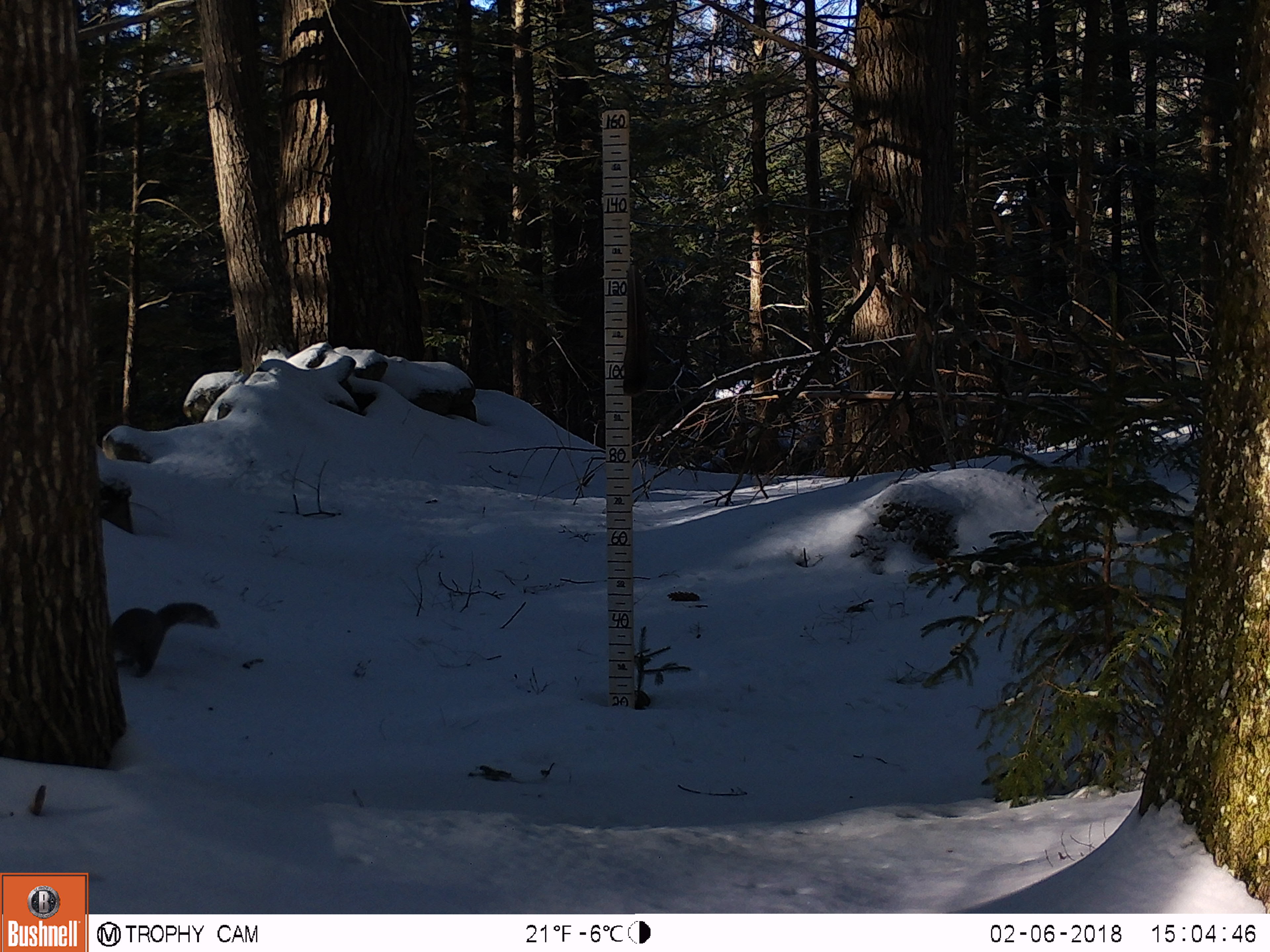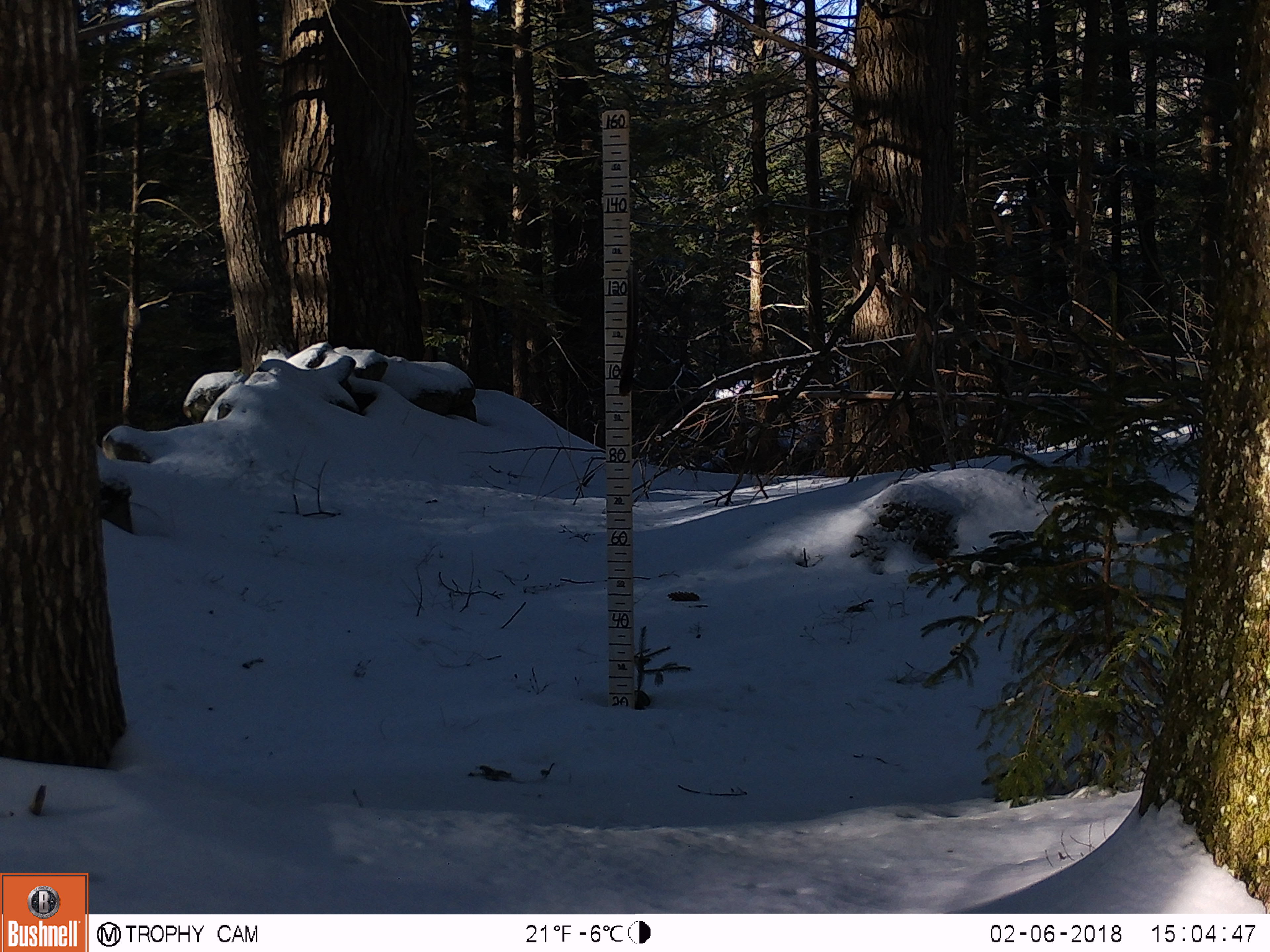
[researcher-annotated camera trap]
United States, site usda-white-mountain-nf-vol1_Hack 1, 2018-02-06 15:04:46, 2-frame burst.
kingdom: Animalia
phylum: Chordata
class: Mammalia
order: Rodentia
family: Sciuridae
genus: Sciurus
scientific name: Sciurus carolinensis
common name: gray squirrel